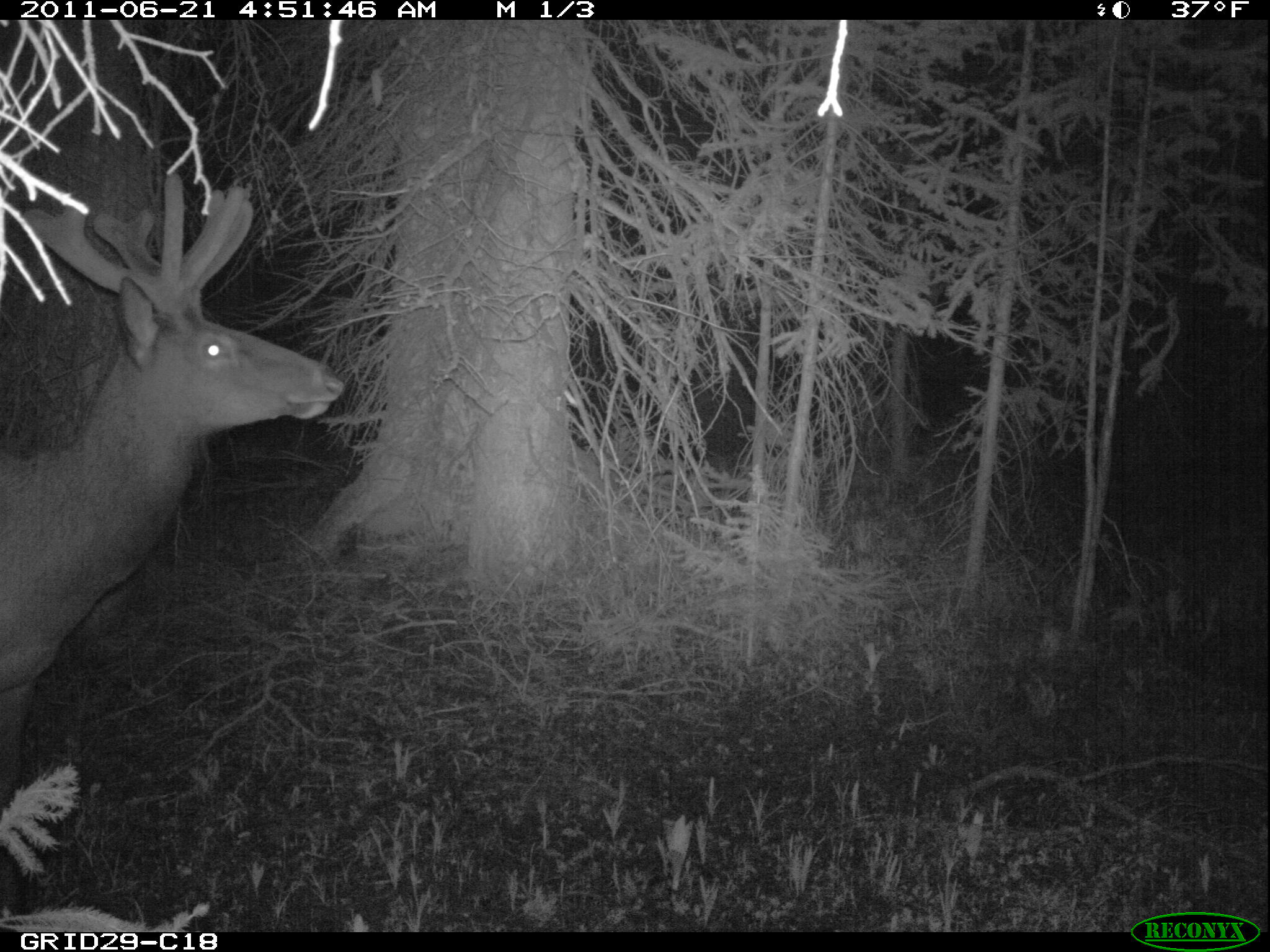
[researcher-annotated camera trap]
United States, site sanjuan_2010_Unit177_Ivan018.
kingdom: Animalia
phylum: Chordata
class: Mammalia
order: Artiodactyla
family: Cervidae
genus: Cervus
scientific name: Cervus elaphus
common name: red deer